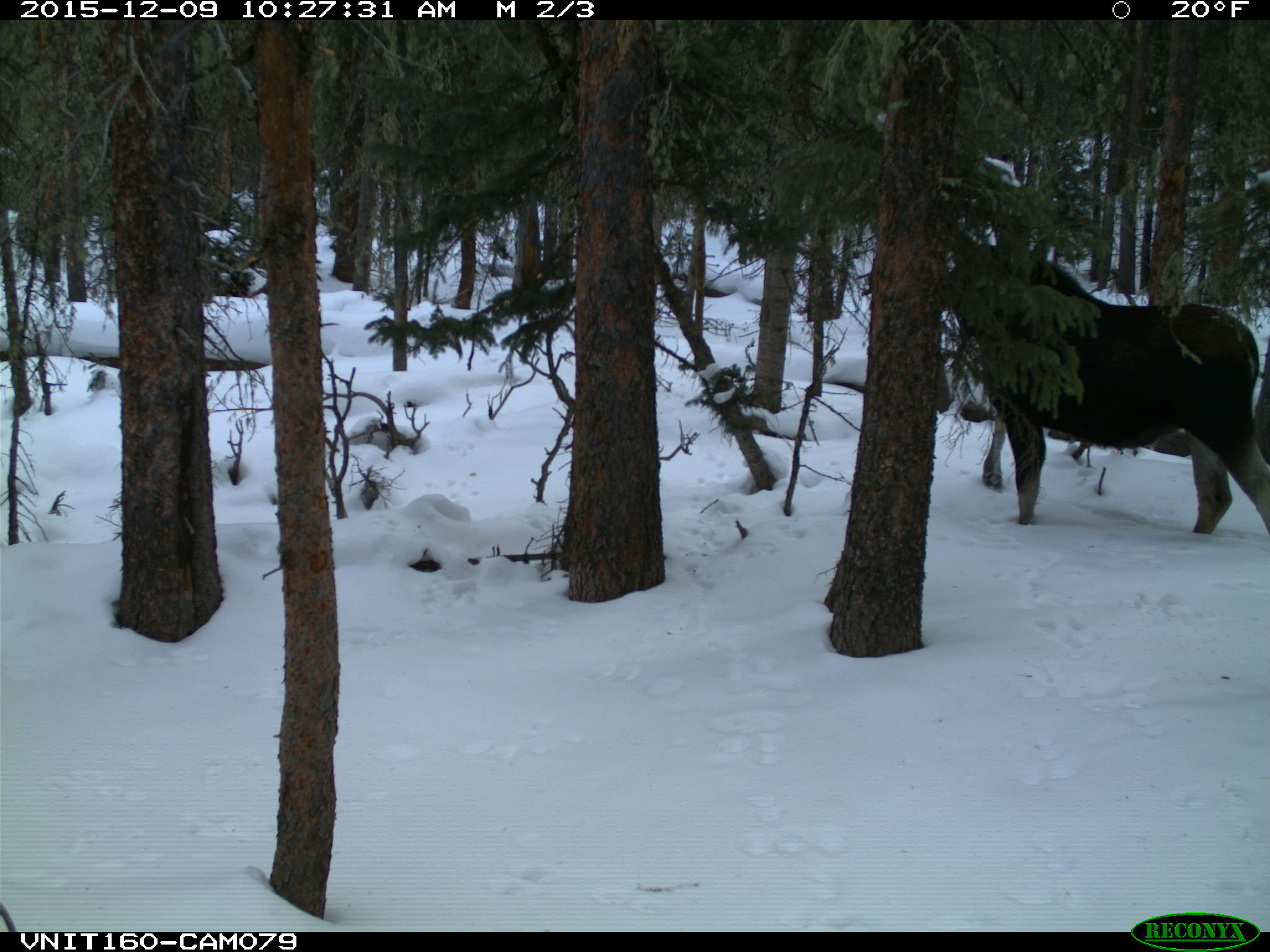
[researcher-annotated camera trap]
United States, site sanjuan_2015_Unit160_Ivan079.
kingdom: Animalia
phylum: Chordata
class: Mammalia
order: Artiodactyla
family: Cervidae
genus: Alces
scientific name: Alces alces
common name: moose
Alces alces (moose).